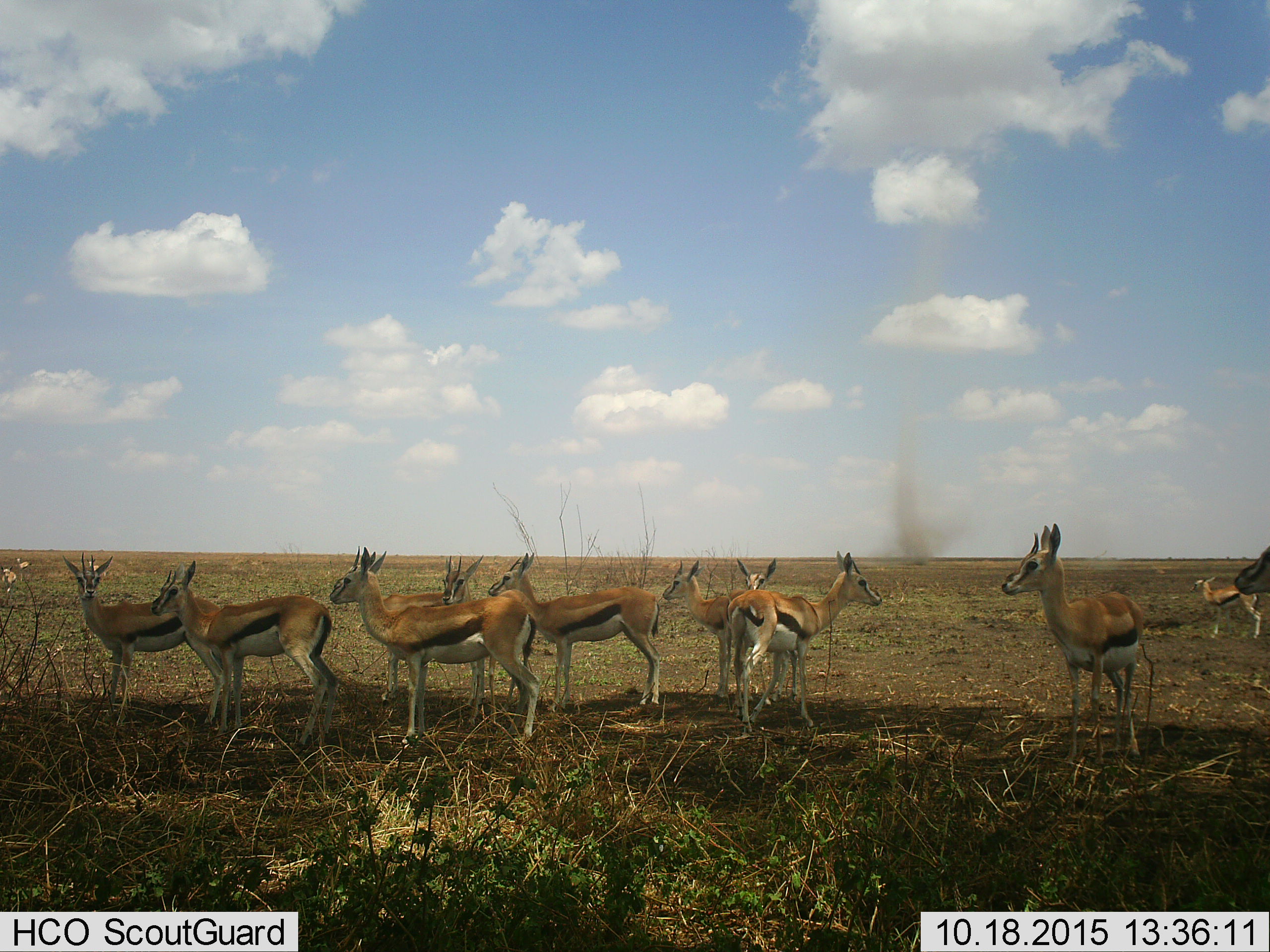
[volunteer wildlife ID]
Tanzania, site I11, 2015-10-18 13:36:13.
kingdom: Animalia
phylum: Chordata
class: Mammalia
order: Artiodactyla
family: Bovidae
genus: Eudorcas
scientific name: Eudorcas thomsonii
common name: thomson's gazelle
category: gazellethomsons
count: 11-50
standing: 100%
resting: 0%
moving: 0%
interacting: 0%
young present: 25%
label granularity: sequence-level